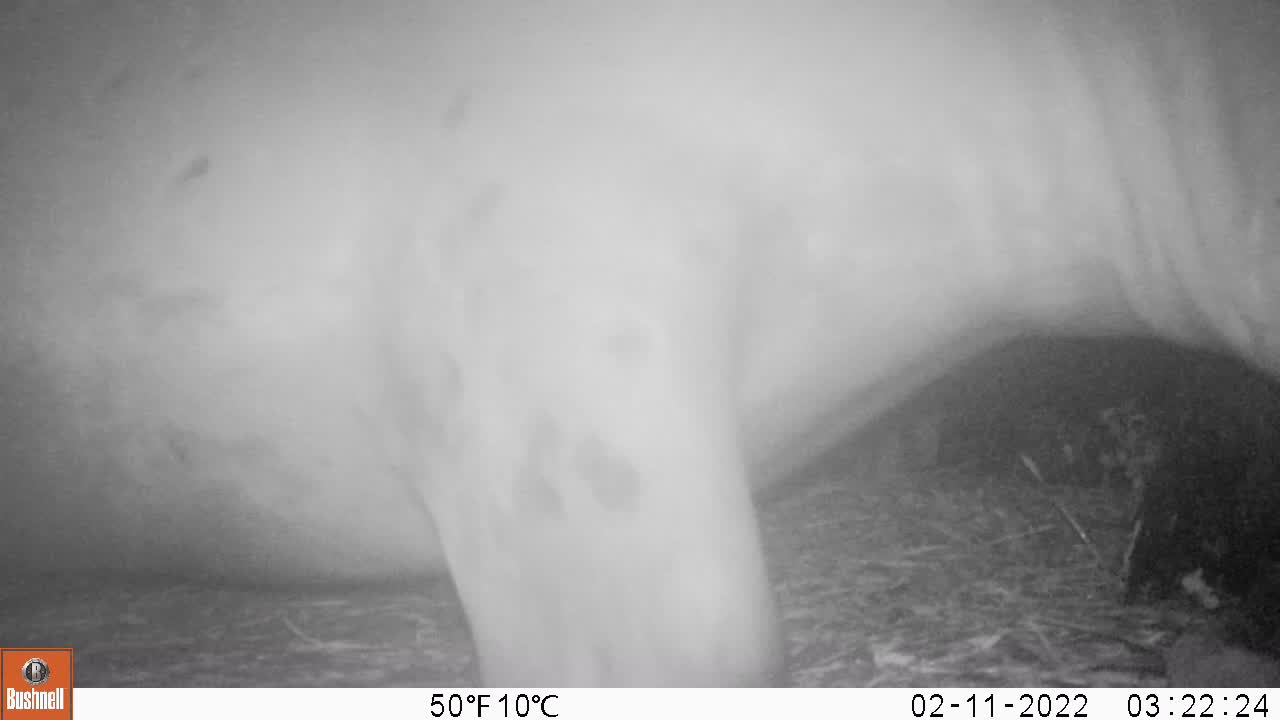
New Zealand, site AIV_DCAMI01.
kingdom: Animalia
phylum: Chordata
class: Mammalia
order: Carnivora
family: Otariidae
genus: Phocarctos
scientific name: Phocarctos hookeri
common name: new zealand sea lion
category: sealion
Sealion (new zealand sea lion) (Phocarctos hookeri).